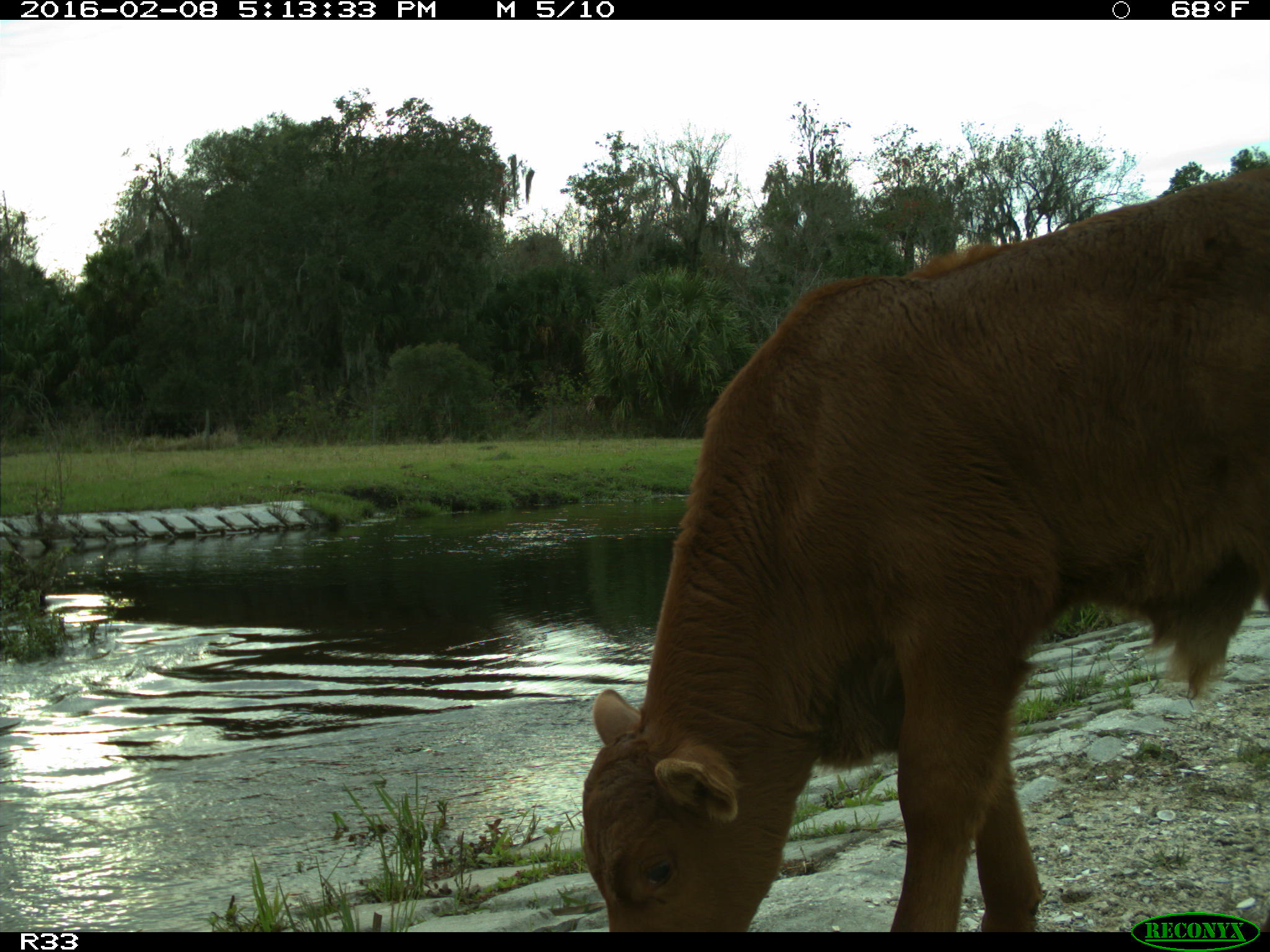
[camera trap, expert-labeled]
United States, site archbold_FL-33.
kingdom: Animalia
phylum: Chordata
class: Mammalia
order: Artiodactyla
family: Bovidae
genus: Bos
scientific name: Bos taurus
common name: domestic cow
Bos taurus (domestic cow).